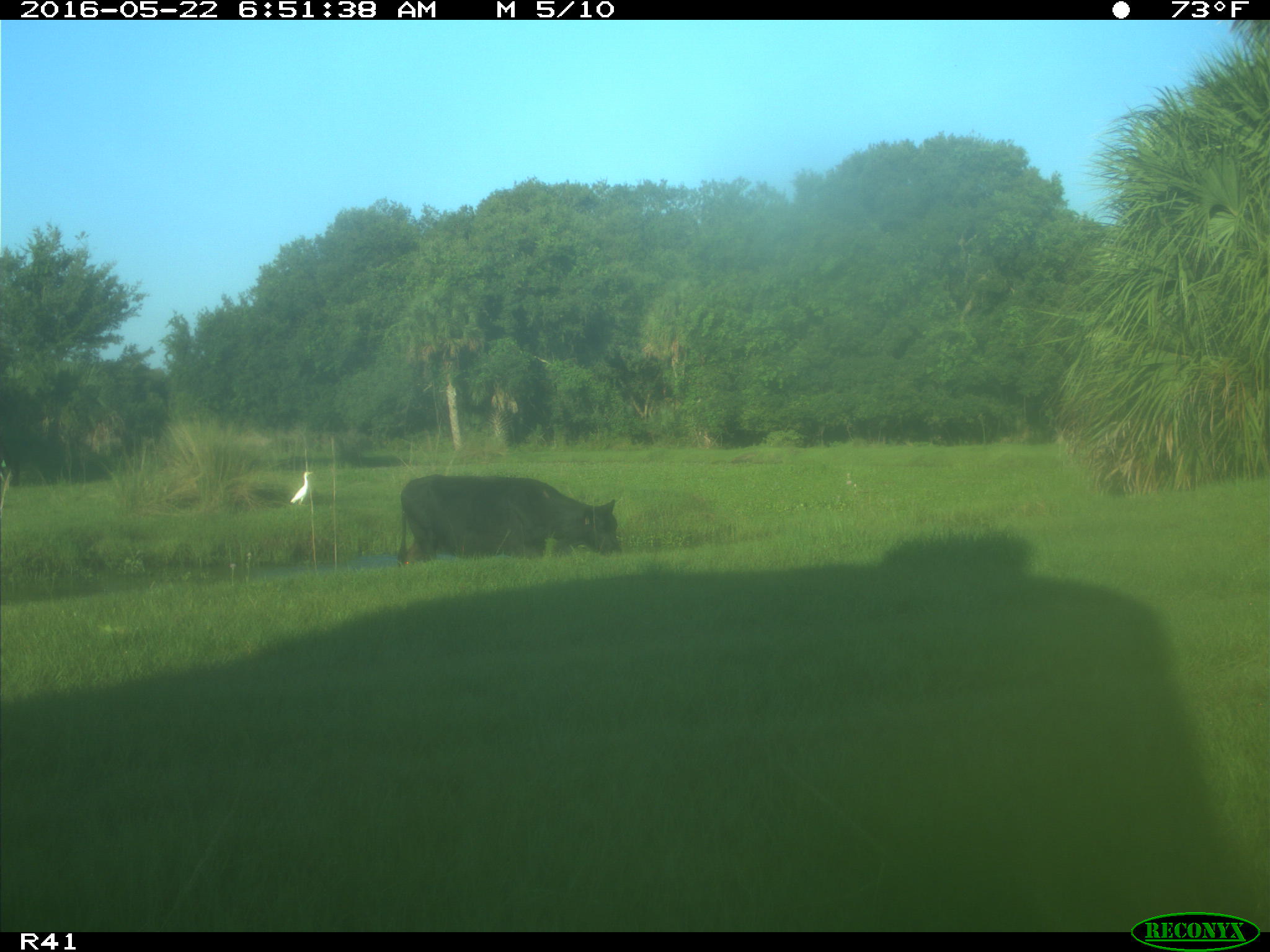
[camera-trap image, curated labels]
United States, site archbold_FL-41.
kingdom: Animalia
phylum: Chordata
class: Mammalia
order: Artiodactyla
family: Bovidae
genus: Bos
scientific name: Bos taurus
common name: domestic cow